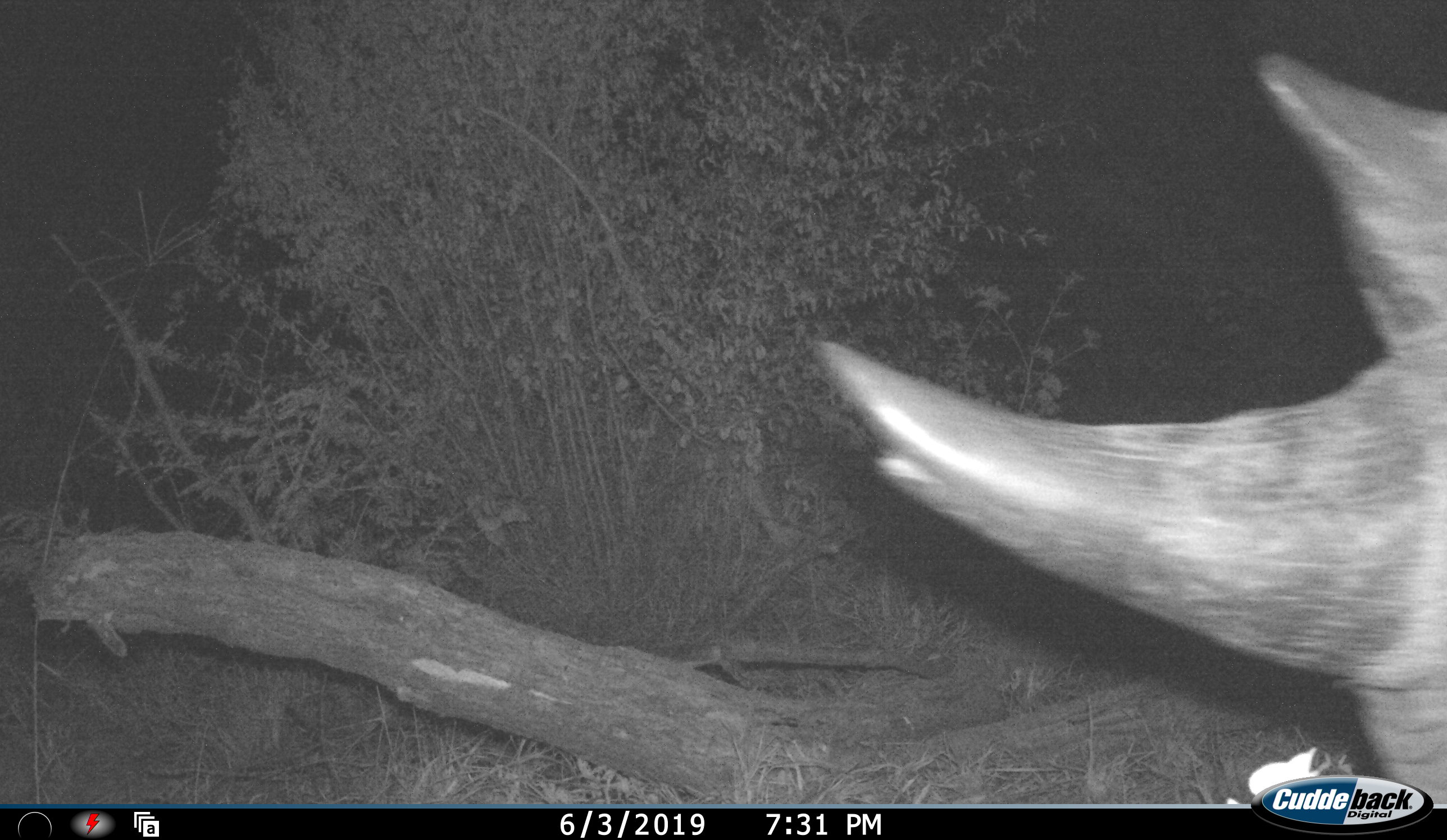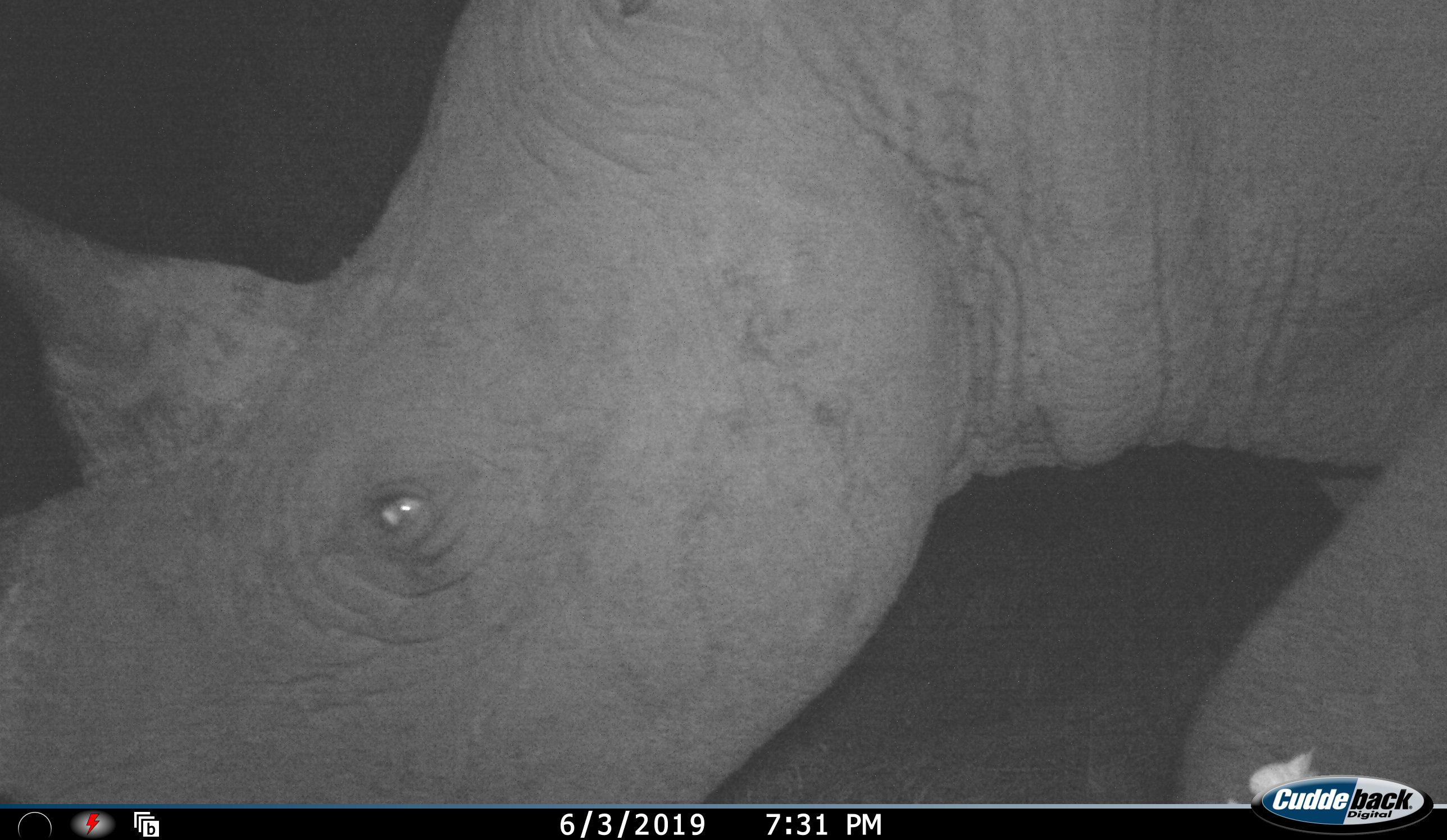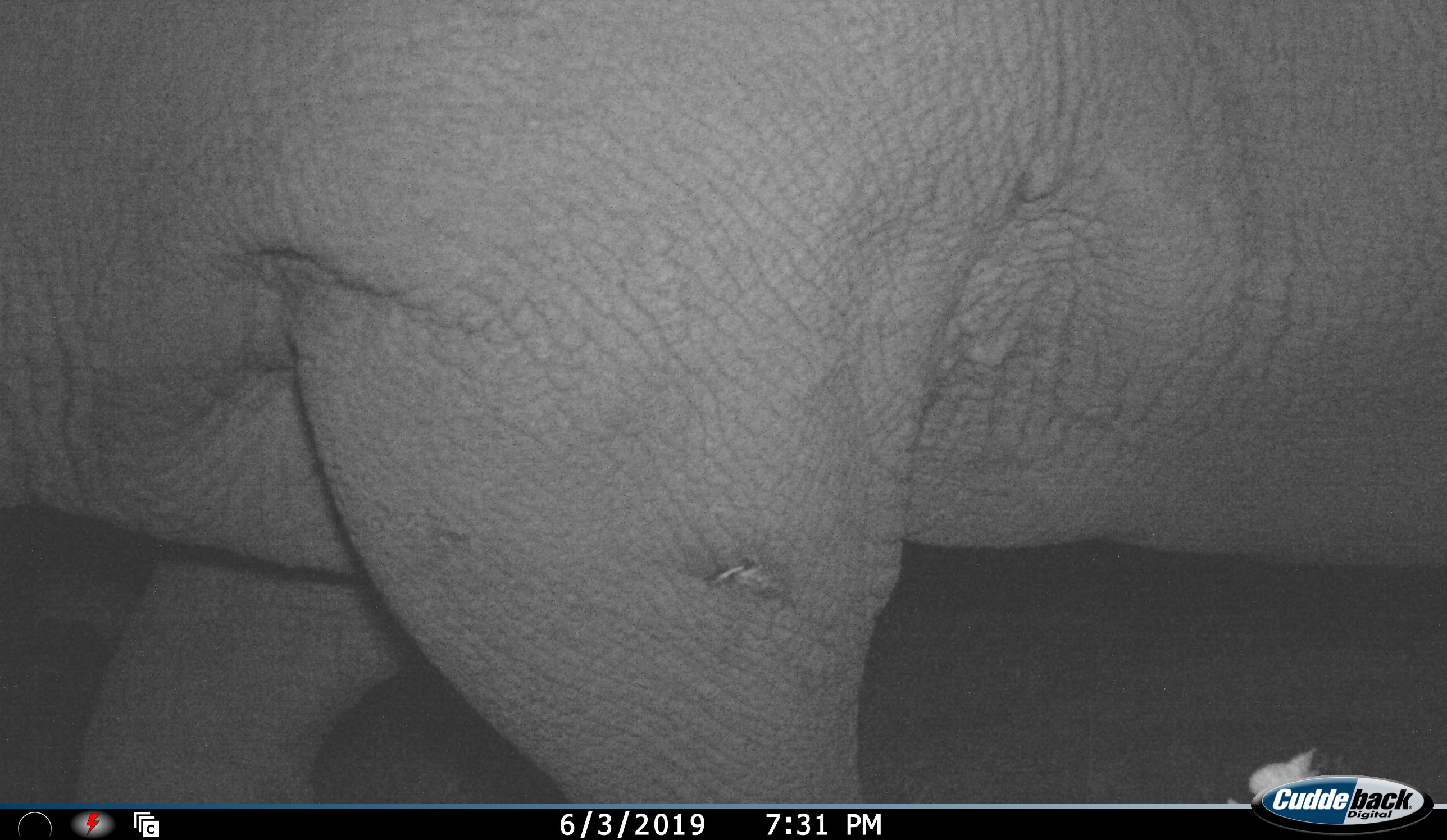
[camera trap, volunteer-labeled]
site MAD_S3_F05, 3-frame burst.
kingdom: Animalia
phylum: Chordata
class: Mammalia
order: Perissodactyla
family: Rhinocerotidae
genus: Ceratotherium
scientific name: Ceratotherium simum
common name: white rhinoceros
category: rhinoceroswhite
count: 1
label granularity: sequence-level